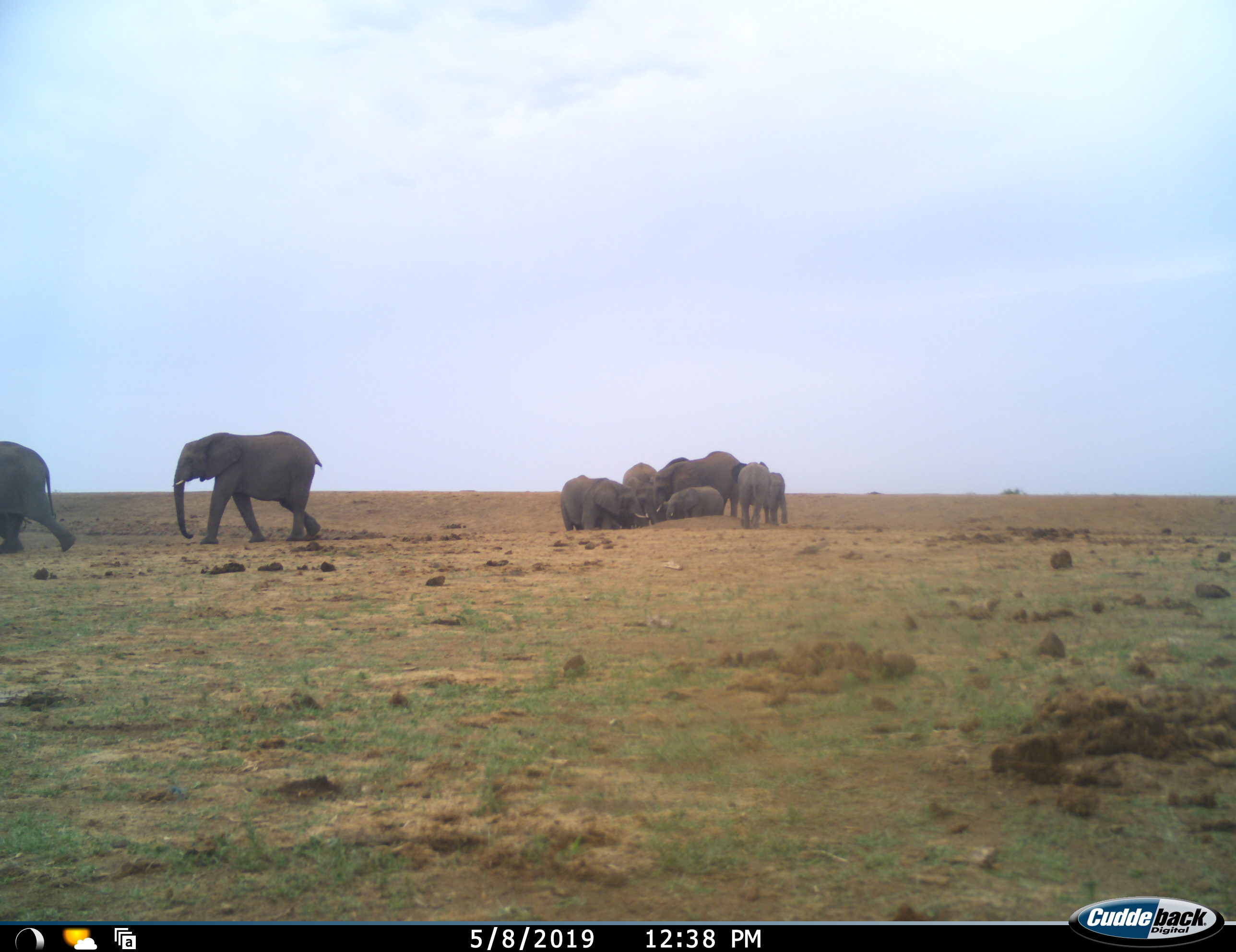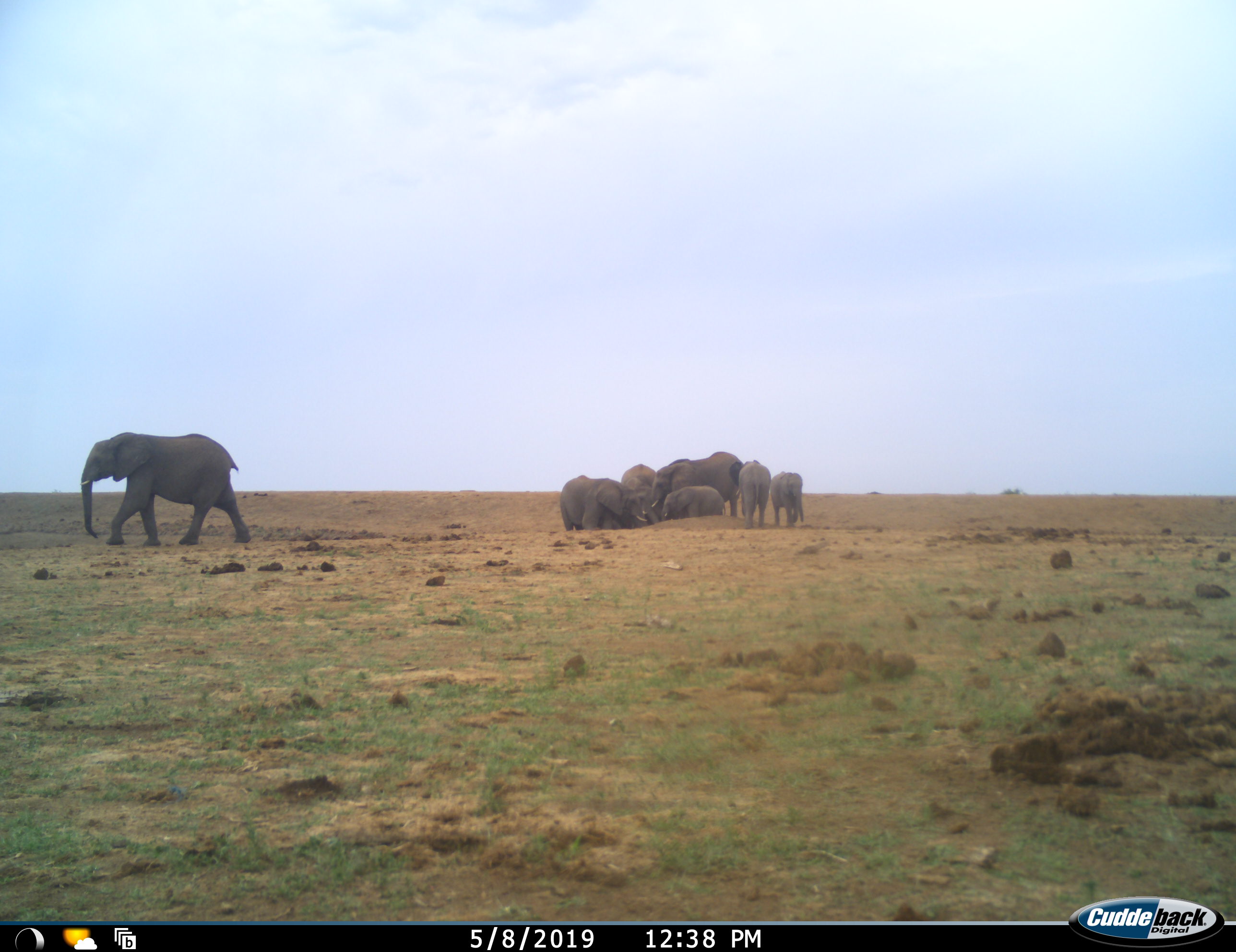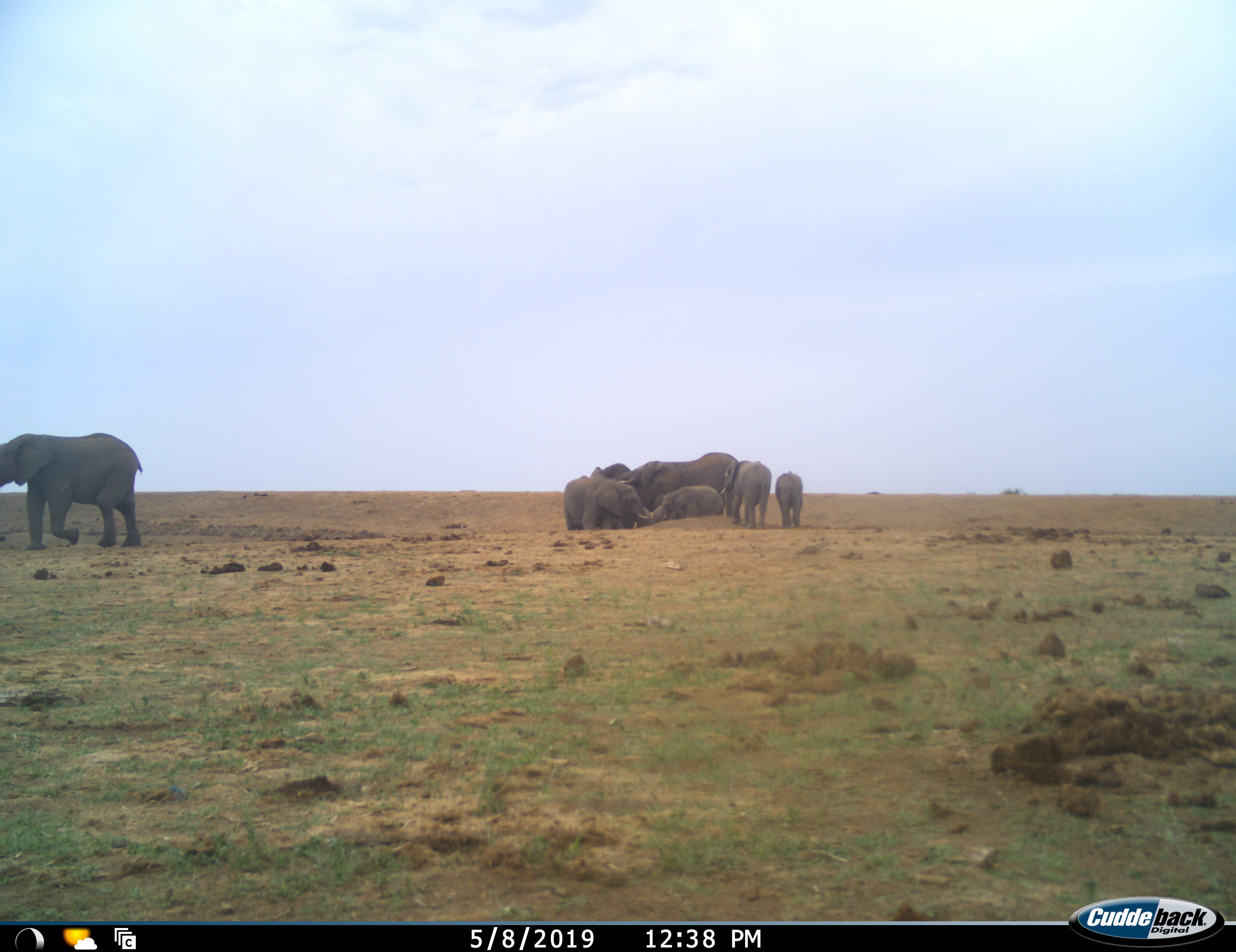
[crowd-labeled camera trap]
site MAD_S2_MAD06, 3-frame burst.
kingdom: Animalia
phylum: Chordata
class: Mammalia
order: Proboscidea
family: Elephantidae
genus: Loxodonta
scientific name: Loxodonta africana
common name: african bush elephant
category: elephant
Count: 8.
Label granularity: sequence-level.